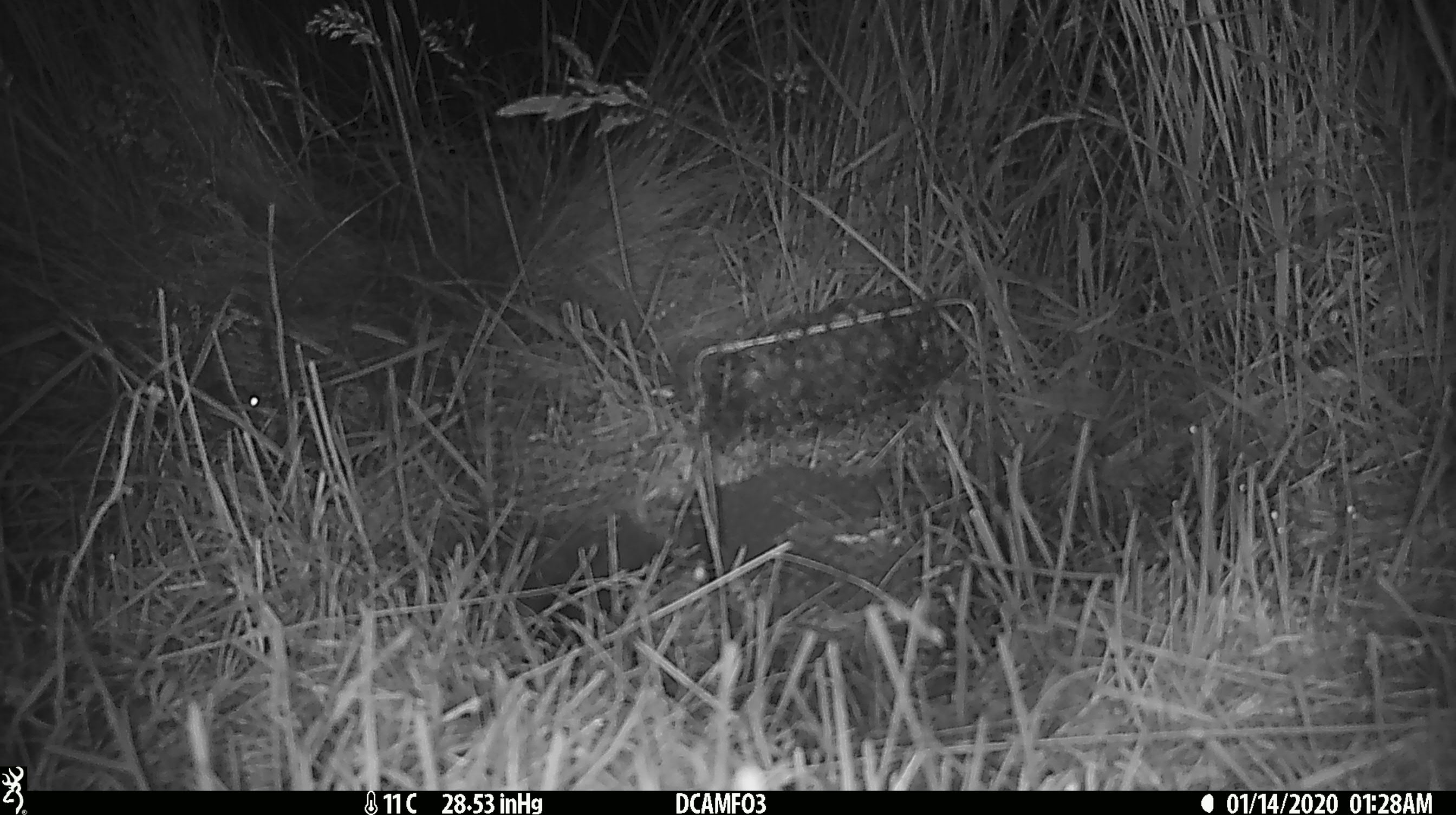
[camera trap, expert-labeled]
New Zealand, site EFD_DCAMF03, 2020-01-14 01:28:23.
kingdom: Animalia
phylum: Chordata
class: Mammalia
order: Rodentia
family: Muridae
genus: Mus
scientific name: Mus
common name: mouse